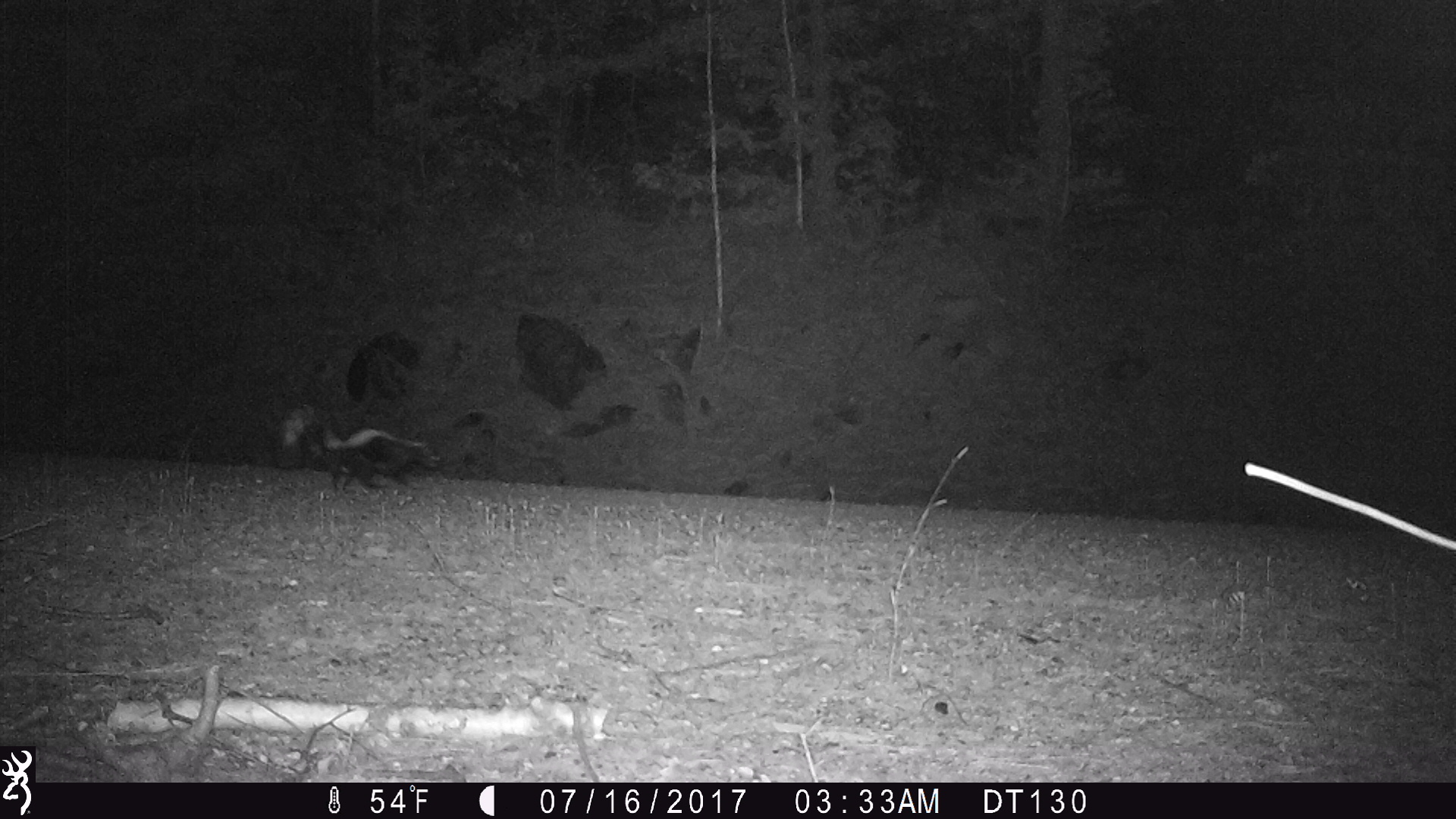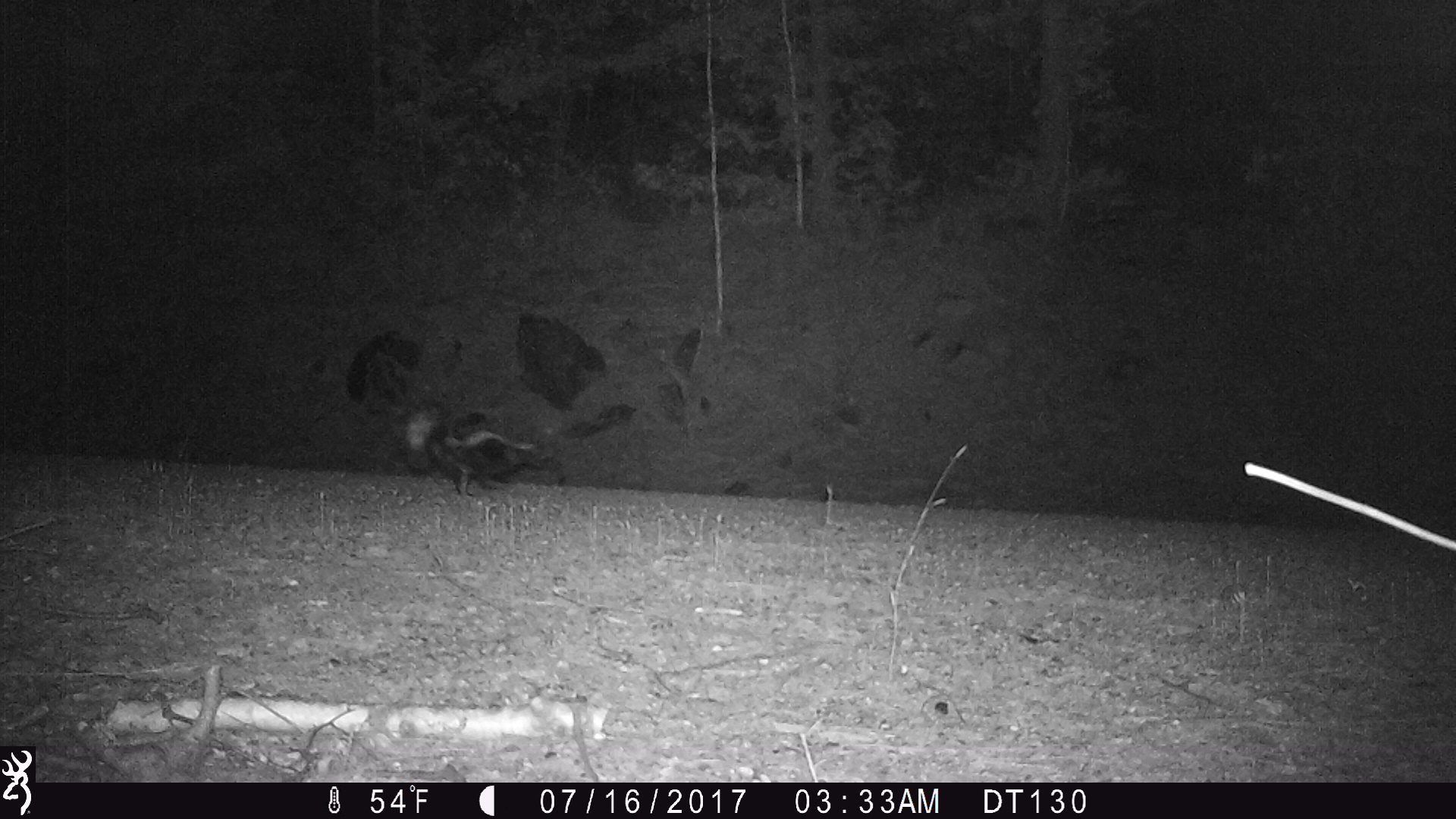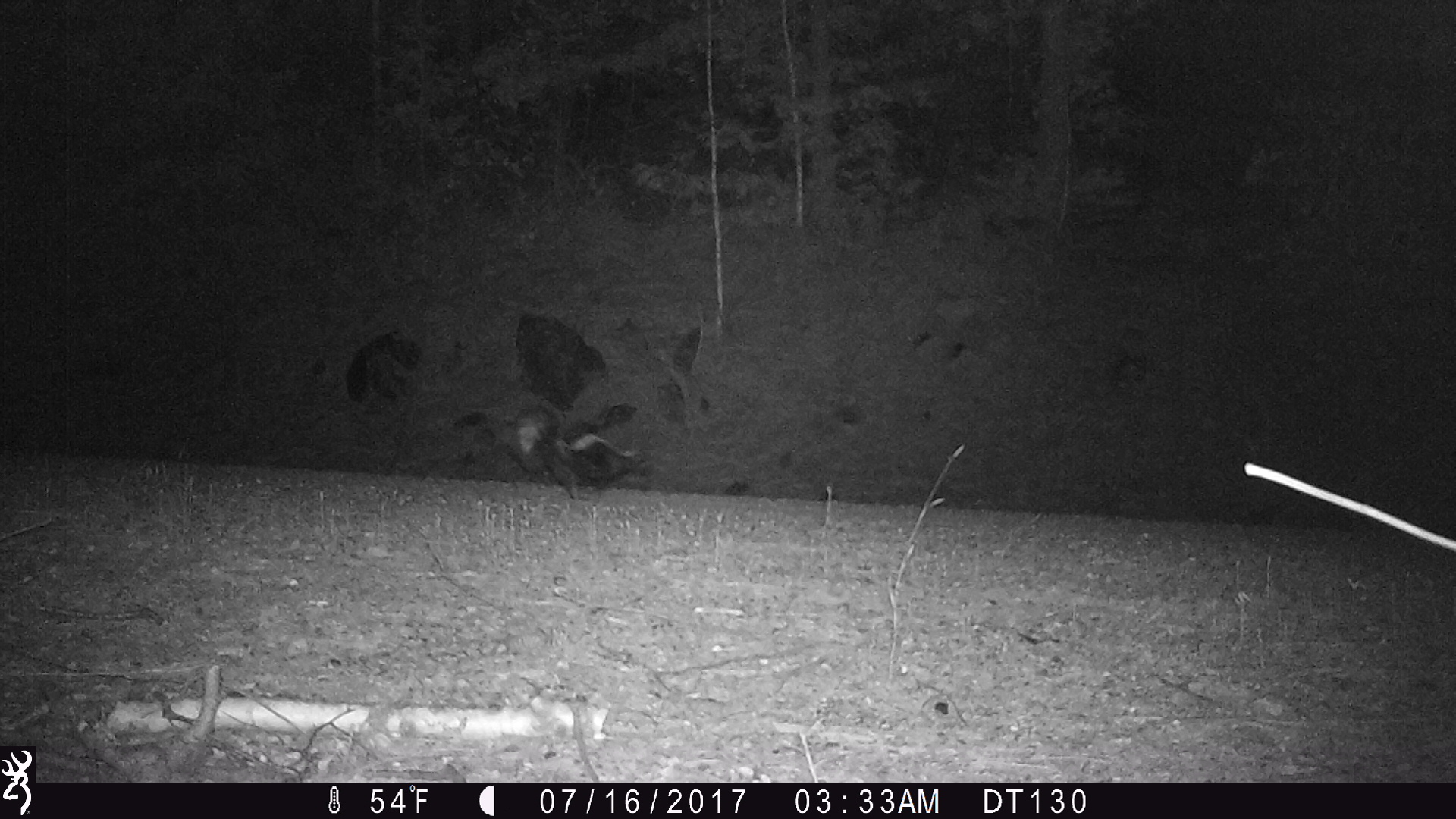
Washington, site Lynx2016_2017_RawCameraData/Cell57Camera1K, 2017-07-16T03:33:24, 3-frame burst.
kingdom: Animalia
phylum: Chordata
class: Mammalia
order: Carnivora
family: Mephitidae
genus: Mephitis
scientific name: Mephitis mephitis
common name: striped skunk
Mephitis mephitis (striped skunk). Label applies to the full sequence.